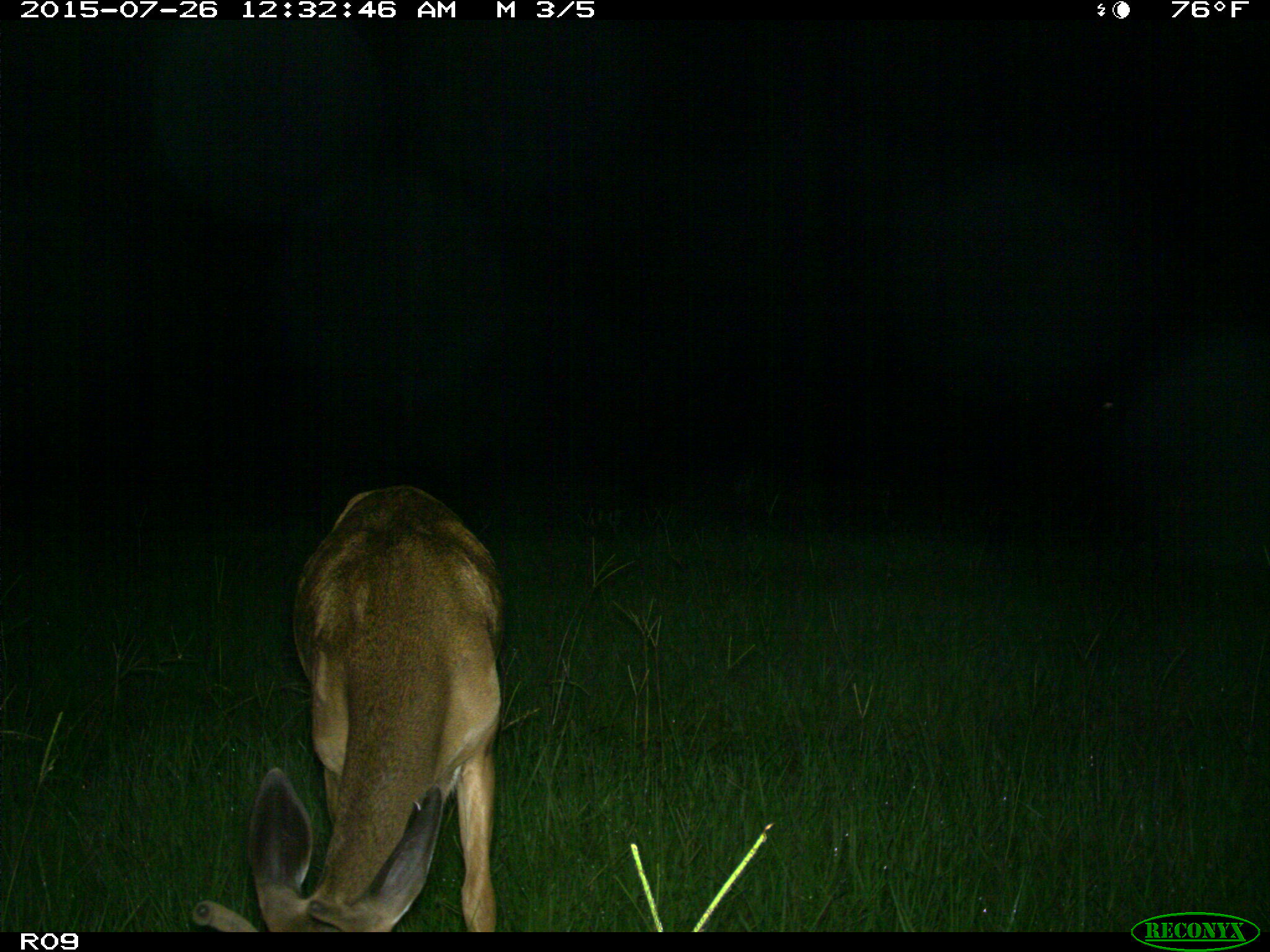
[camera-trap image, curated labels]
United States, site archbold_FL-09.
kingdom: Animalia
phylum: Chordata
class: Mammalia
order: Artiodactyla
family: Cervidae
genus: Odocoileus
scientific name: Odocoileus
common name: deer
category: unidentified deer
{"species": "unidentified deer (deer) (Odocoileus)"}